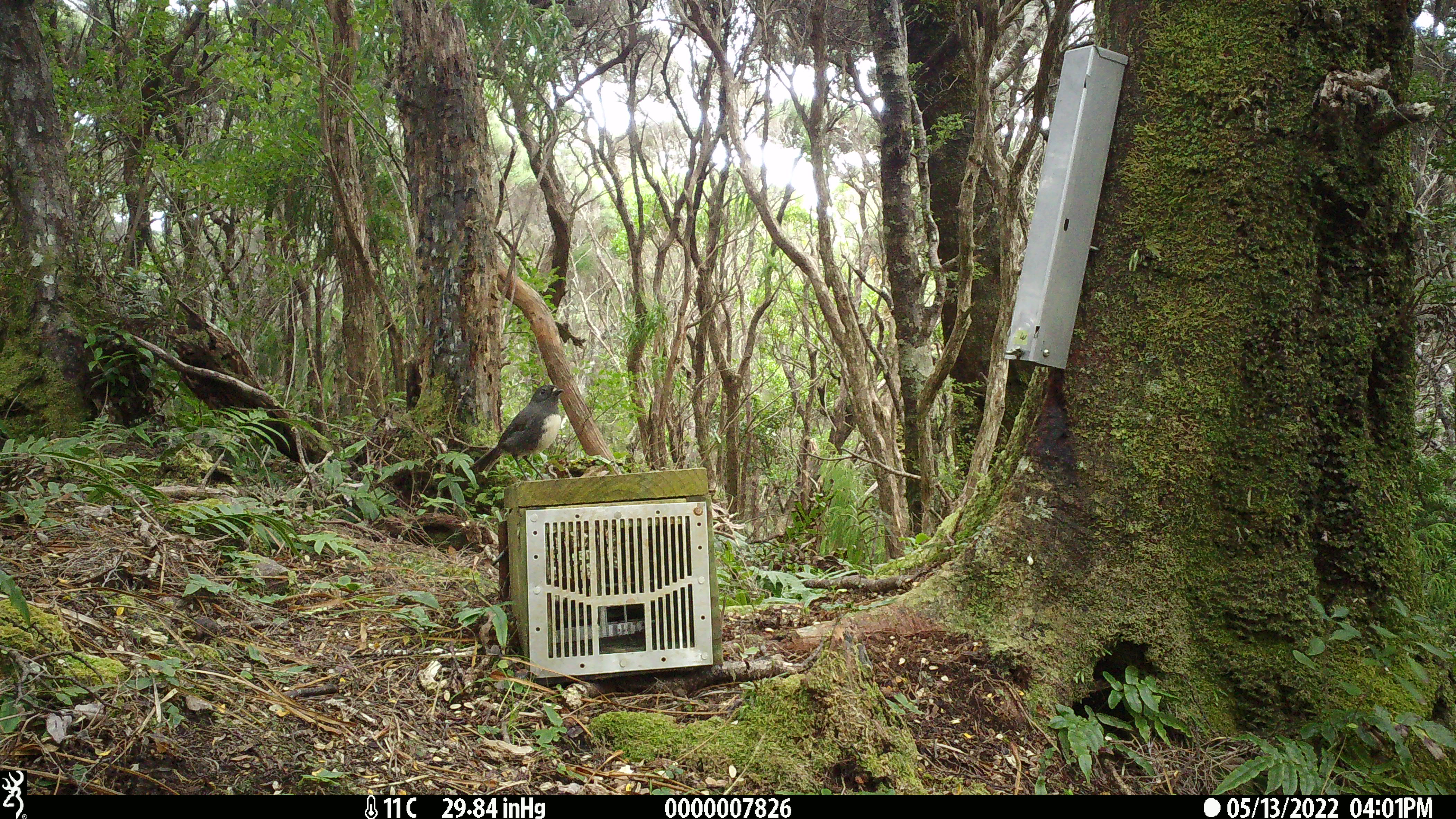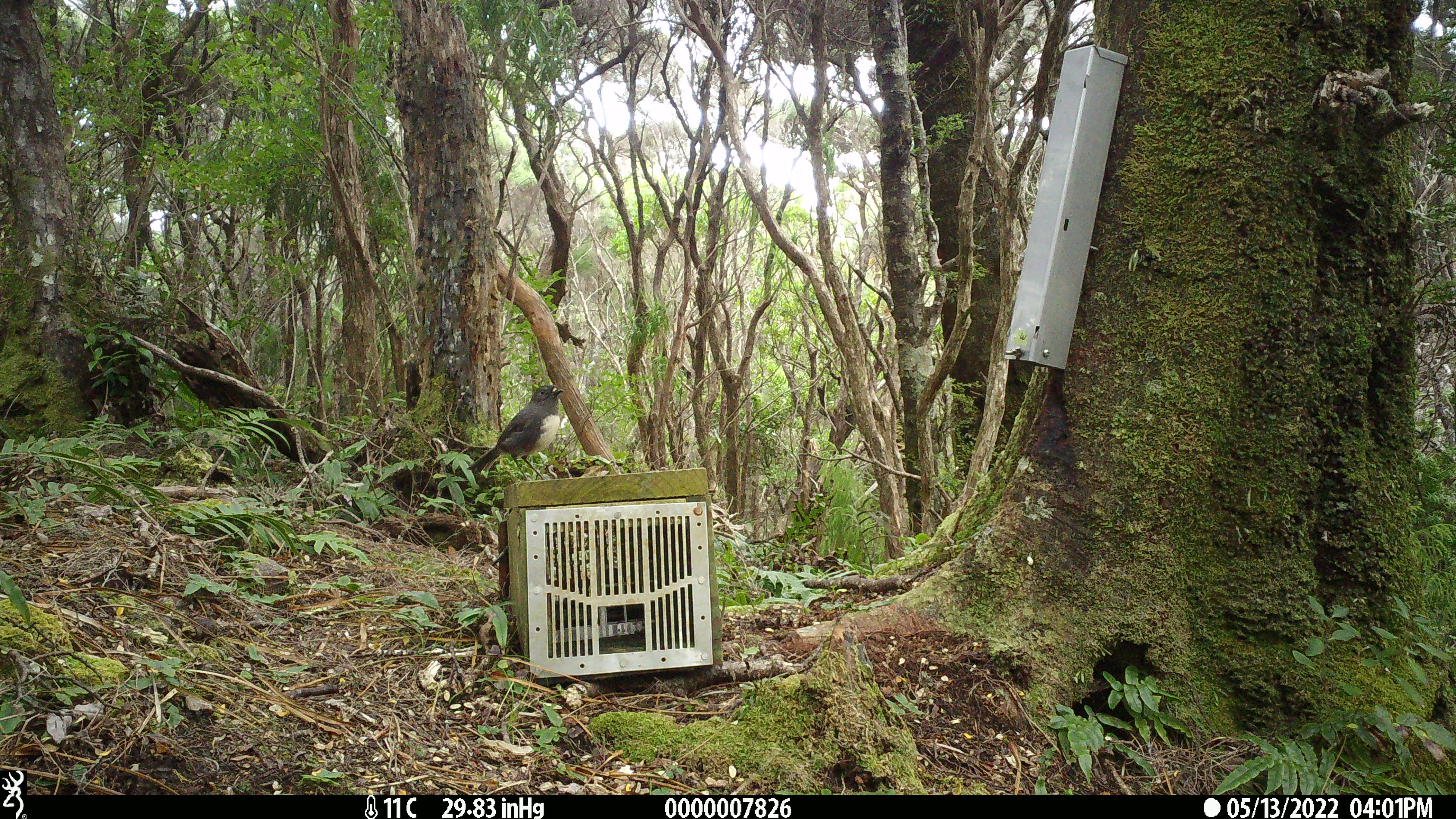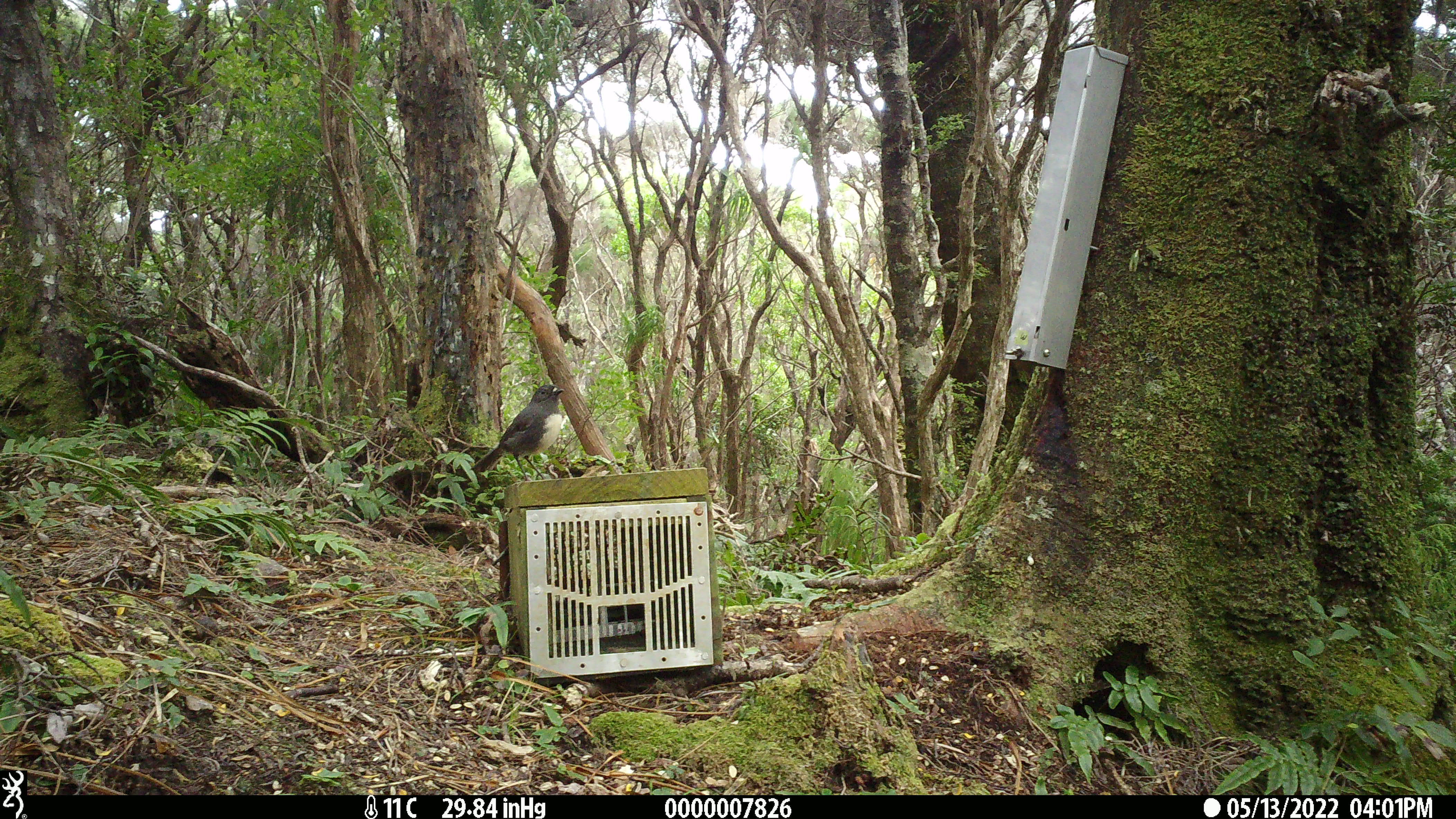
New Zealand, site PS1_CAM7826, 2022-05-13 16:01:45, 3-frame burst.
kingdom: Animalia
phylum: Chordata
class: Aves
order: Passeriformes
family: Petroicidae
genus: Petroica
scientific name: Petroica australis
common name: new zealand robin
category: robin